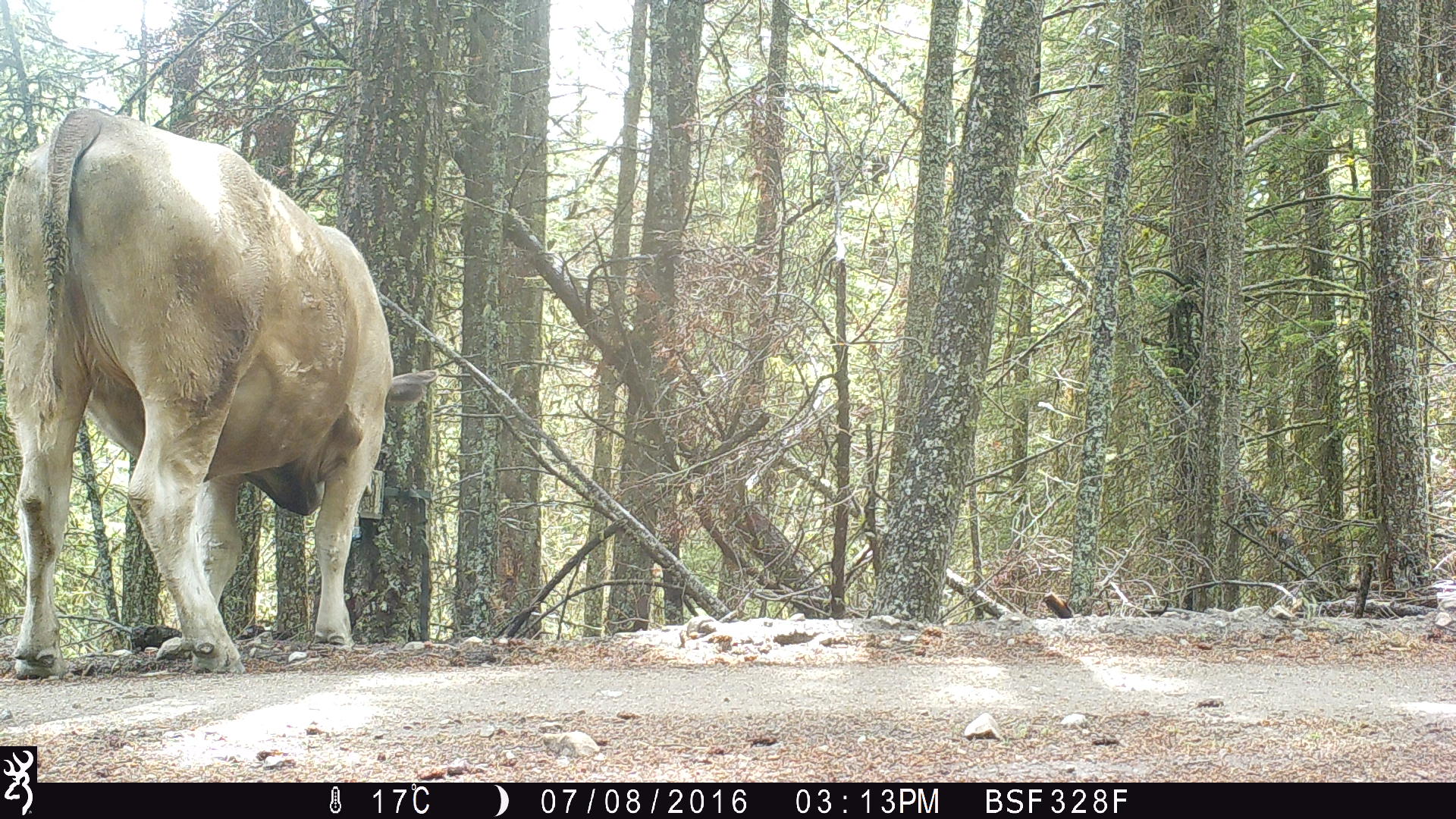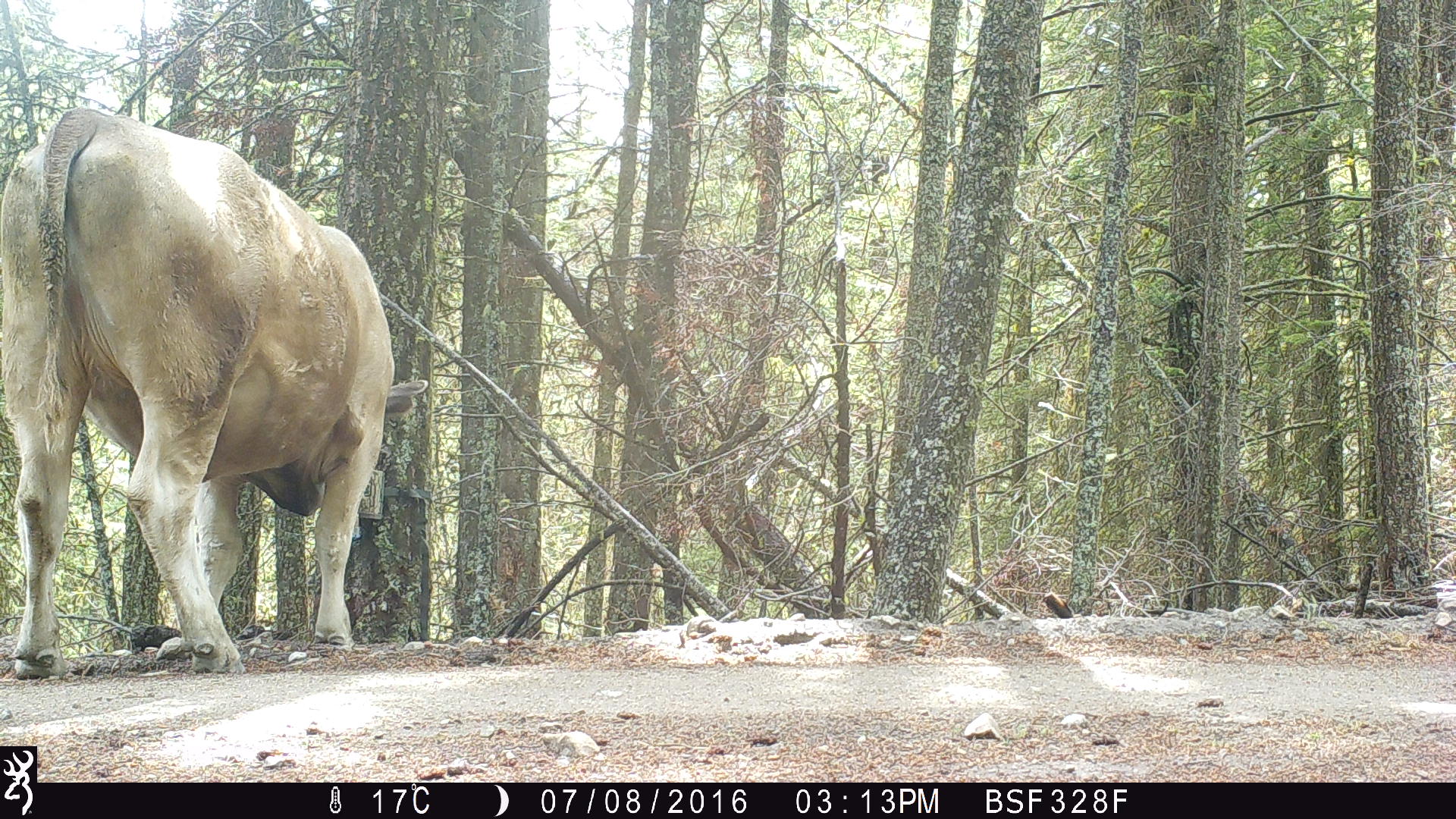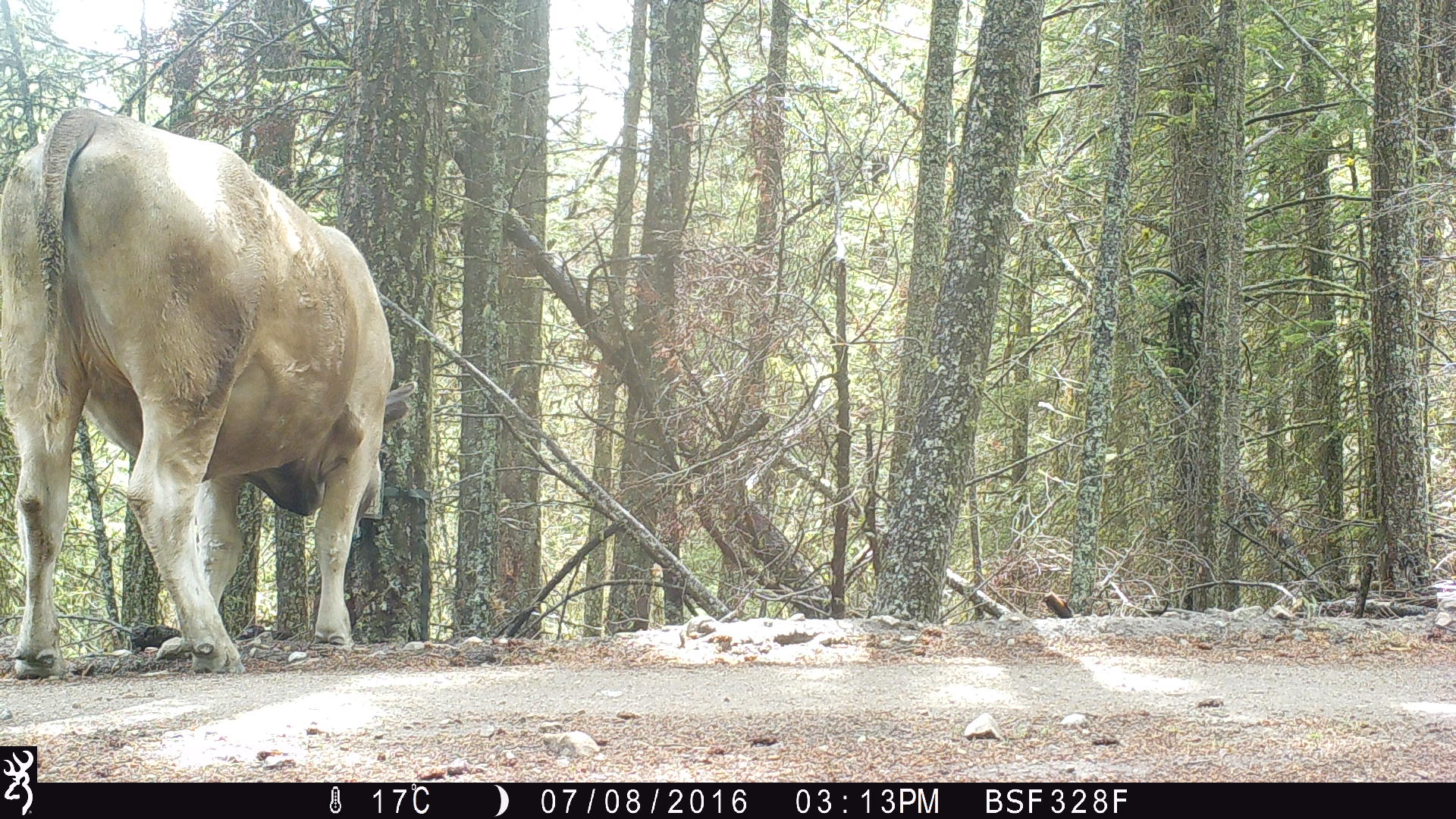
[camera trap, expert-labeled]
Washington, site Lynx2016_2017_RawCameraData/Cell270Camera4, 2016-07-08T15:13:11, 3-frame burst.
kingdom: Animalia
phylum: Chordata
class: Mammalia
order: Artiodactyla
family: Bovidae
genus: Bos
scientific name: Bos taurus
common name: domestic cattle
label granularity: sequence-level